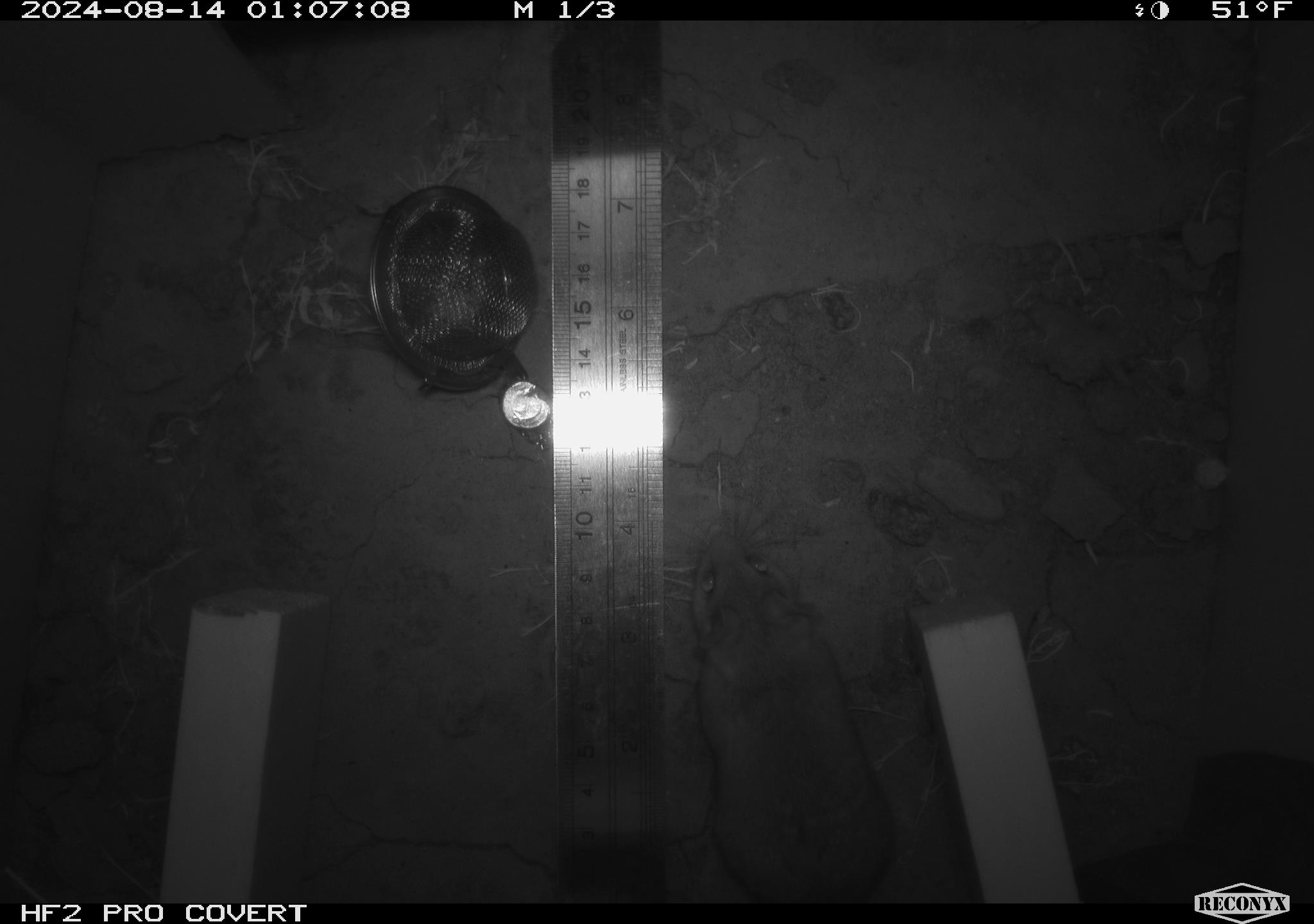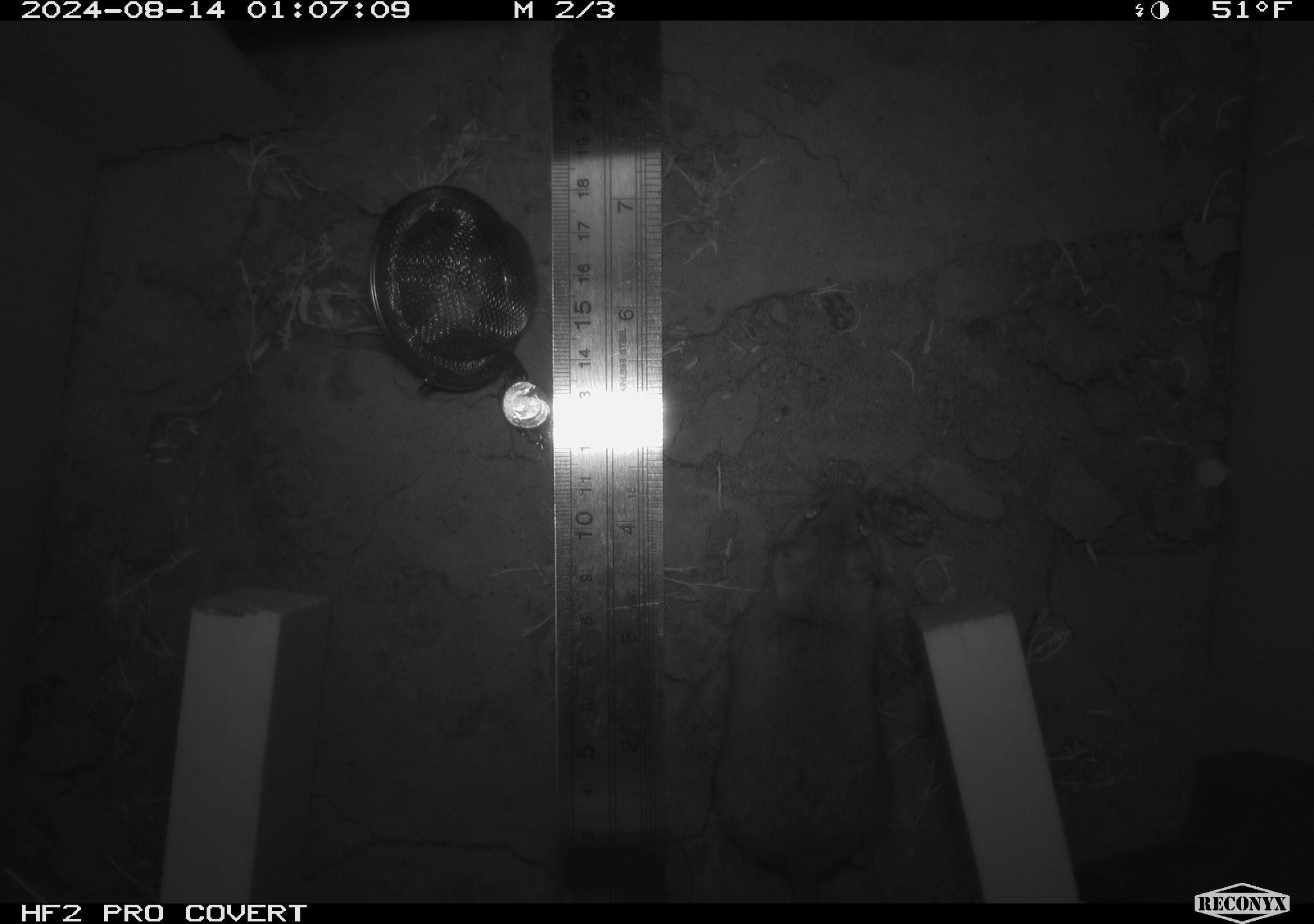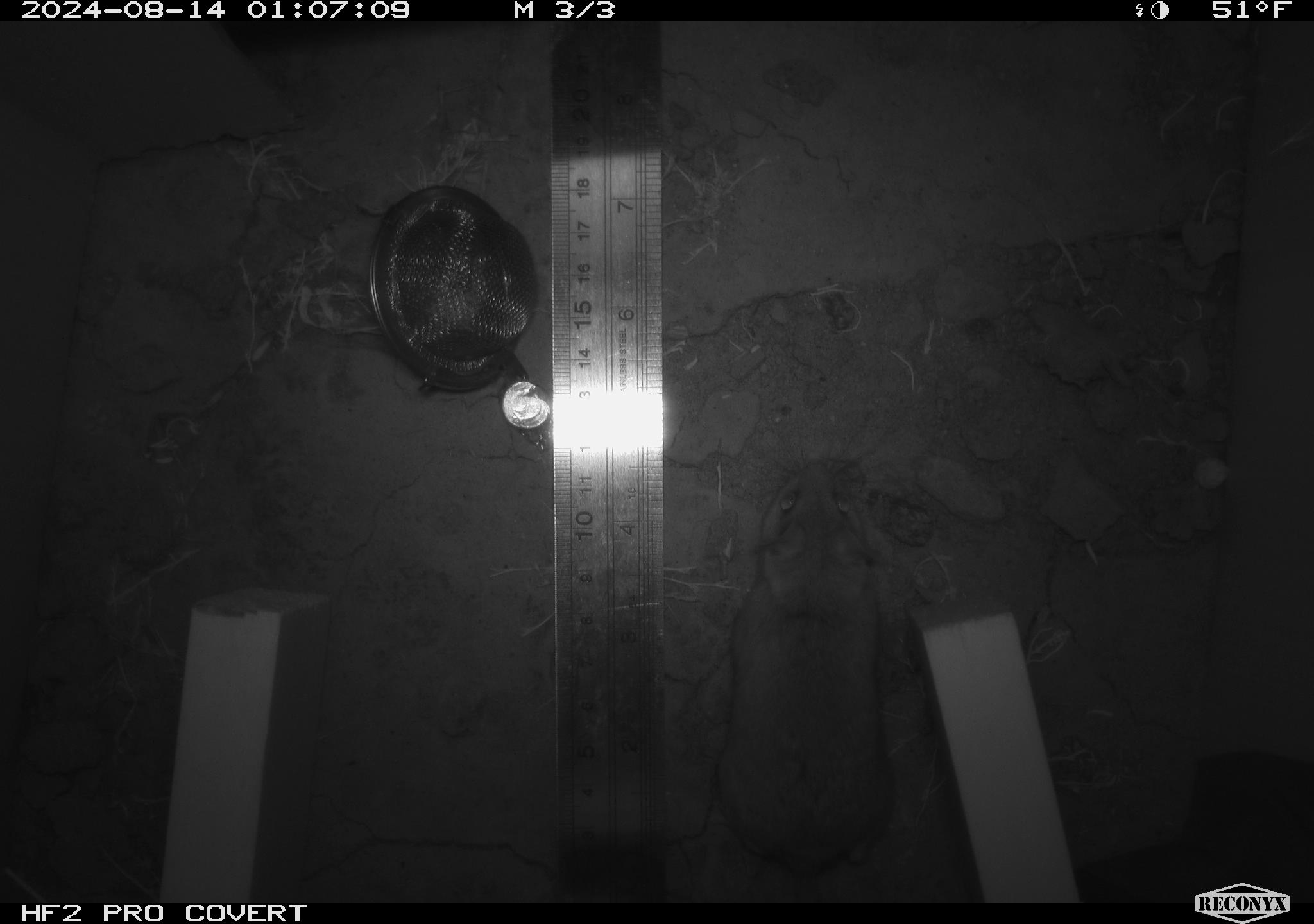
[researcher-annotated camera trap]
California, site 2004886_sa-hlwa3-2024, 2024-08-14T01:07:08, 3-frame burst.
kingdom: Animalia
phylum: Chordata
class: Mammalia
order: Rodentia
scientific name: Rodentia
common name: mouse species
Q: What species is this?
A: Mouse species (Rodentia).